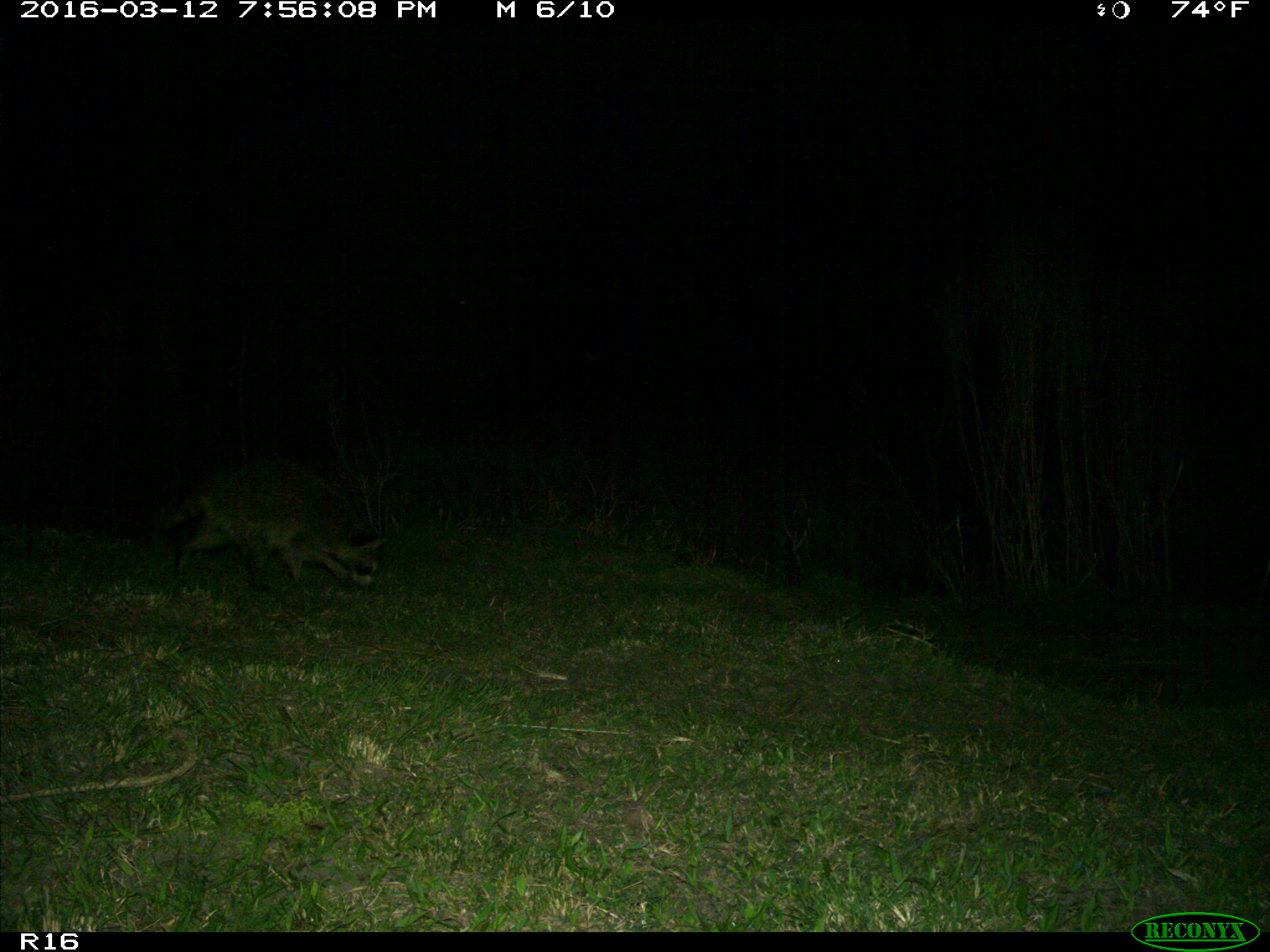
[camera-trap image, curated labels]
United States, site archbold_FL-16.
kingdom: Animalia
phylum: Chordata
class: Mammalia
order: Carnivora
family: Procyonidae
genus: Procyon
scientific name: Procyon lotor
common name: common raccoon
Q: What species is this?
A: Procyon lotor (common raccoon).